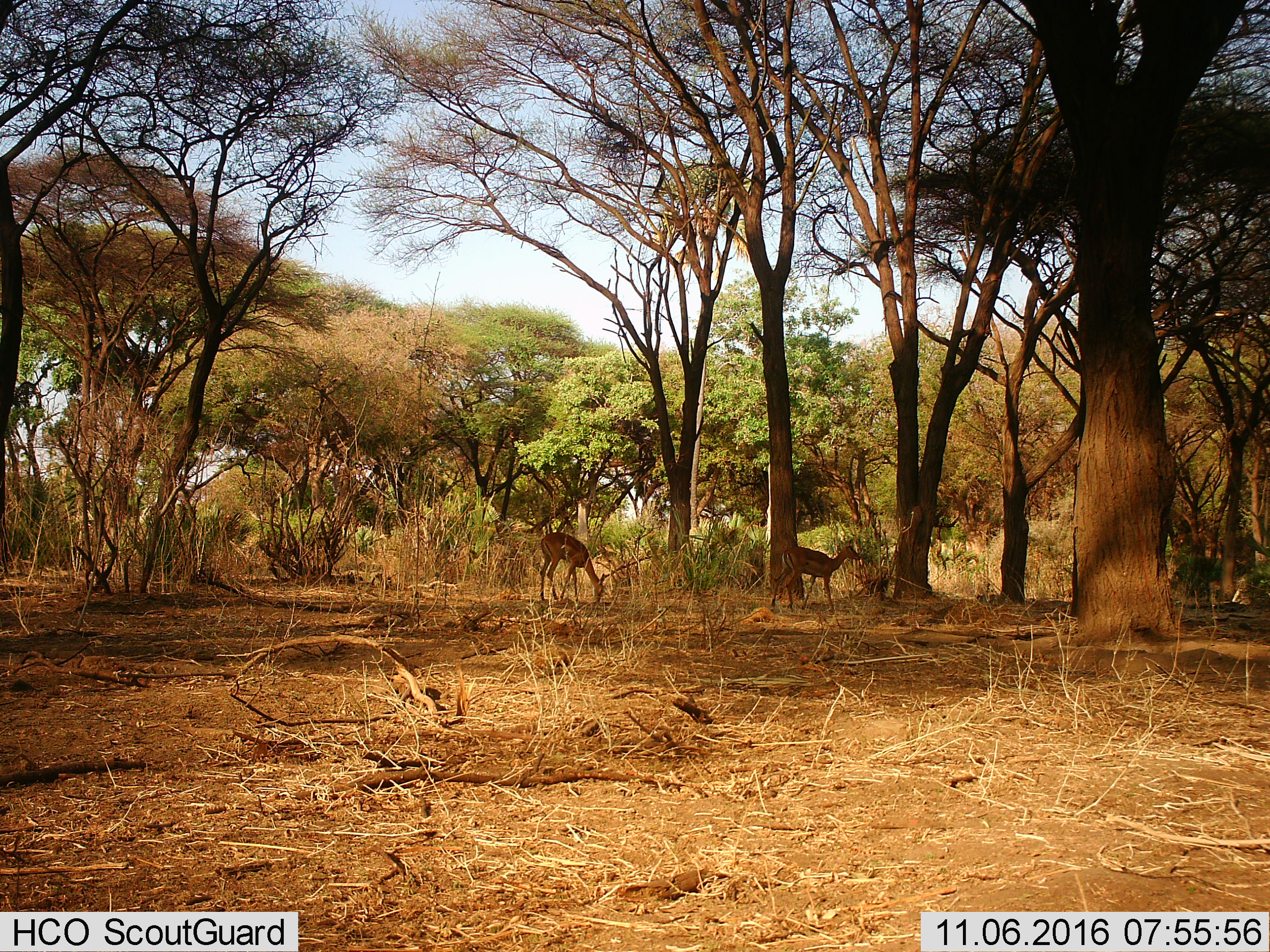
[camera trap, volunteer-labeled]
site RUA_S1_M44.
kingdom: Animalia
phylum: Chordata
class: Mammalia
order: Artiodactyla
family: Bovidae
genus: Aepyceros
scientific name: Aepyceros melampus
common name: impala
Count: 2.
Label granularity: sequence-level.